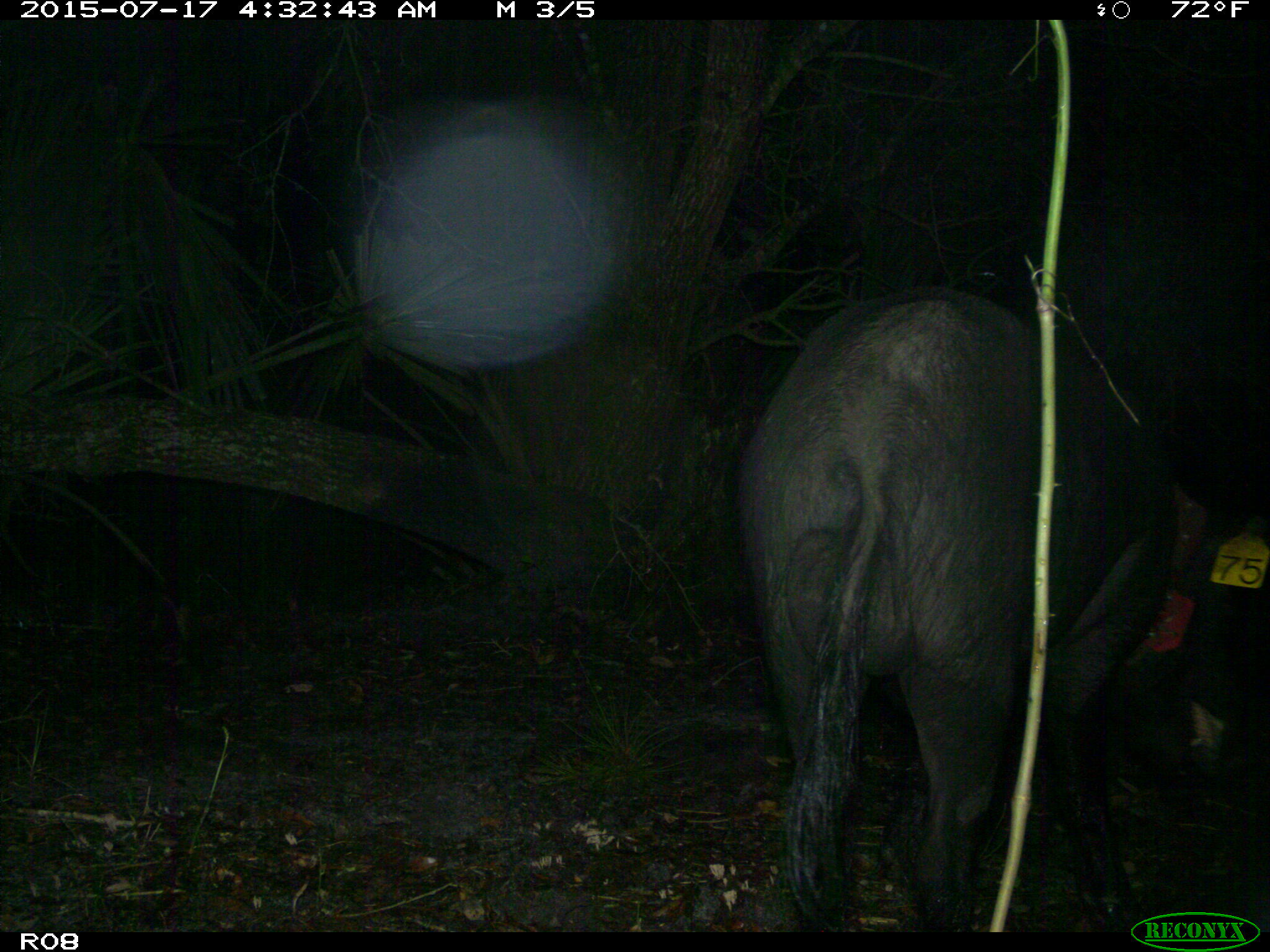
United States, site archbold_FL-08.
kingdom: Animalia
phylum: Chordata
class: Mammalia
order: Artiodactyla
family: Suidae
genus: Sus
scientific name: Sus scrofa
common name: wild boar